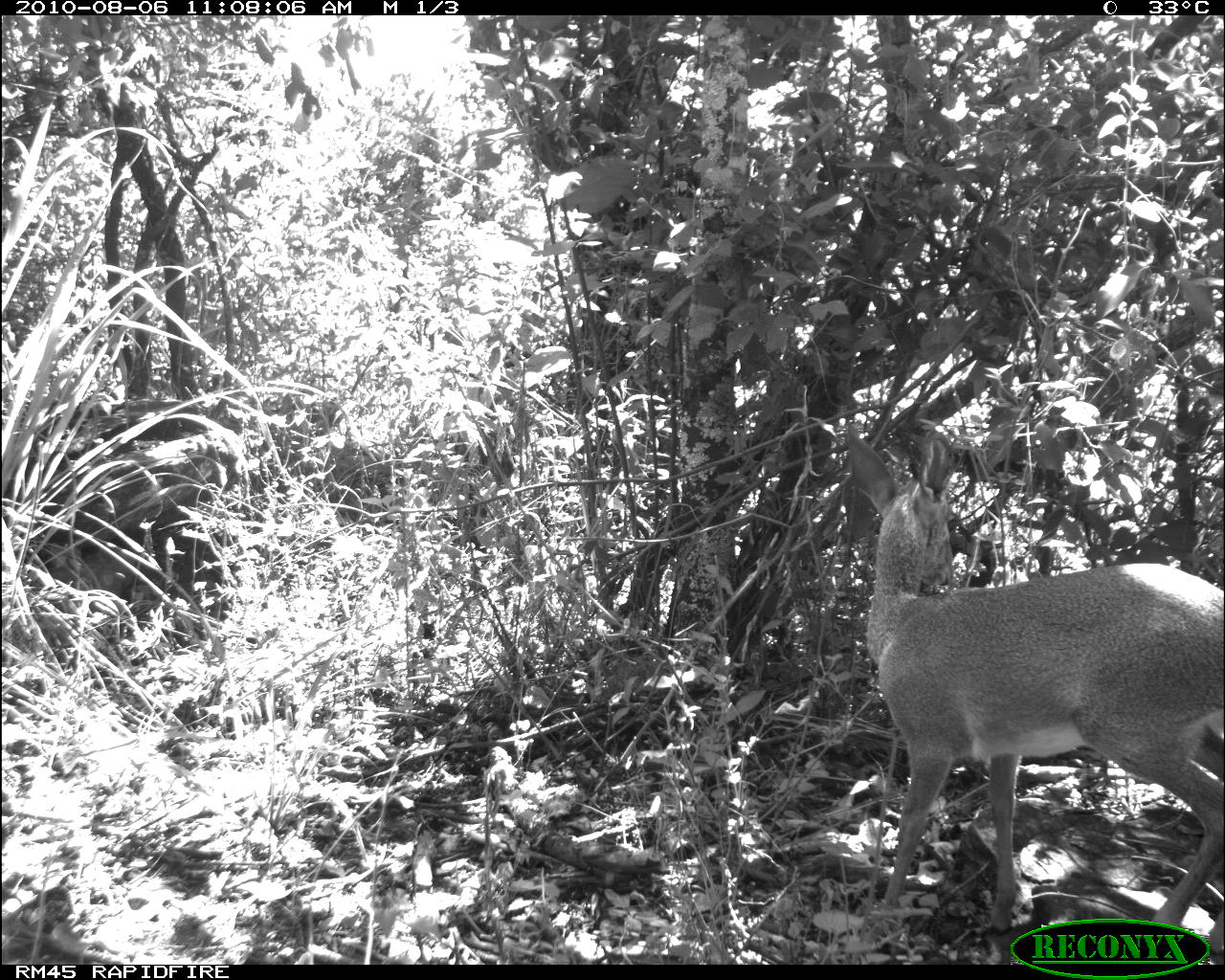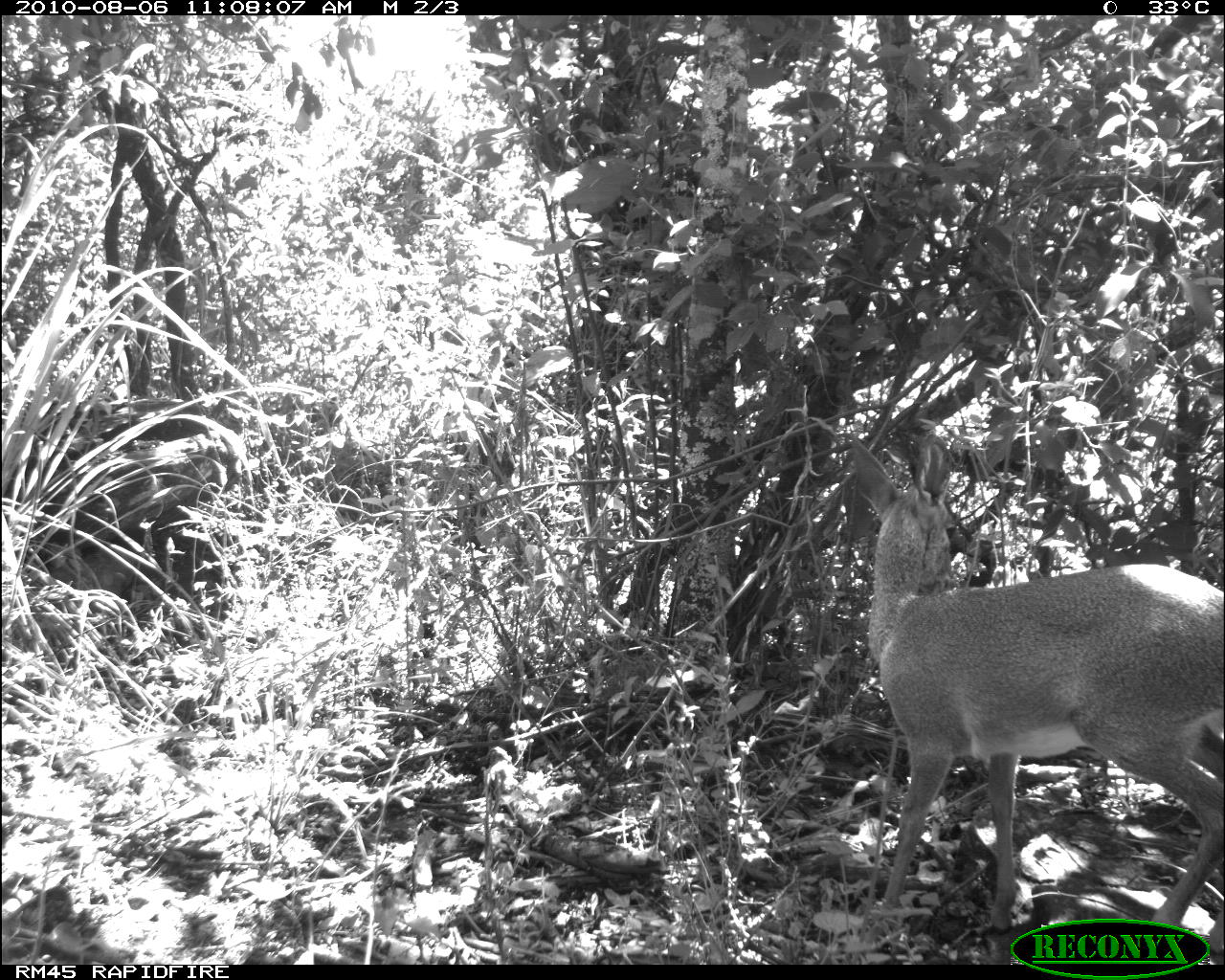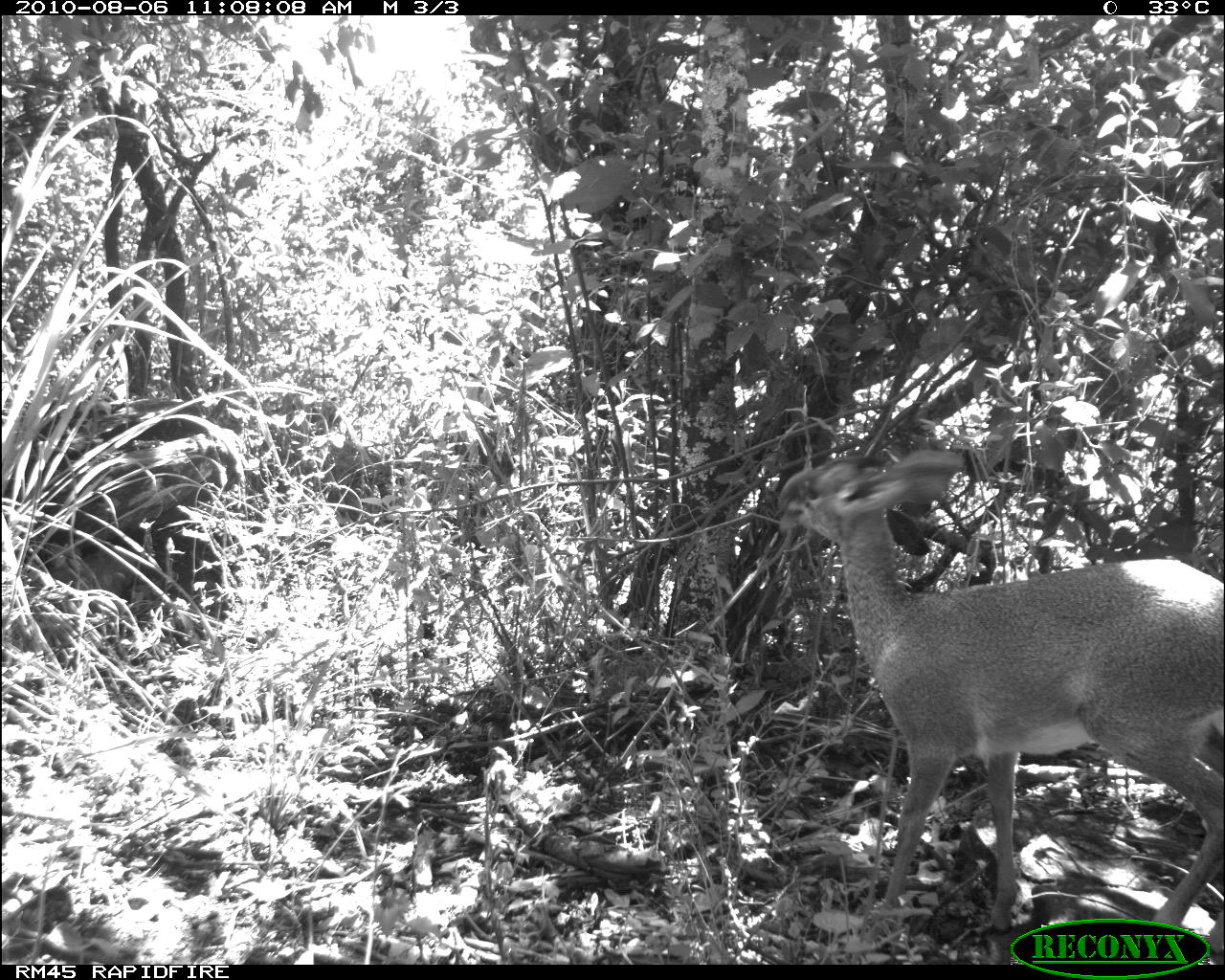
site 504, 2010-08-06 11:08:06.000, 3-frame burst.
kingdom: Animalia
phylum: Chordata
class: Mammalia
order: Artiodactyla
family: Bovidae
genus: Madoqua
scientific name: Madoqua guentheri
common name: günther's dik-dik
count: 1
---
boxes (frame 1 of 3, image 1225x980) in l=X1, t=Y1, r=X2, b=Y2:
madoqua guentheri: l=837, t=413, r=1225, b=954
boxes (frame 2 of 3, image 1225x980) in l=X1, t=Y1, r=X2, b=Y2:
madoqua guentheri: l=845, t=432, r=1225, b=953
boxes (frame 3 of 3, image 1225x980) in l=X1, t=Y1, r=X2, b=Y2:
madoqua guentheri: l=773, t=444, r=1225, b=951